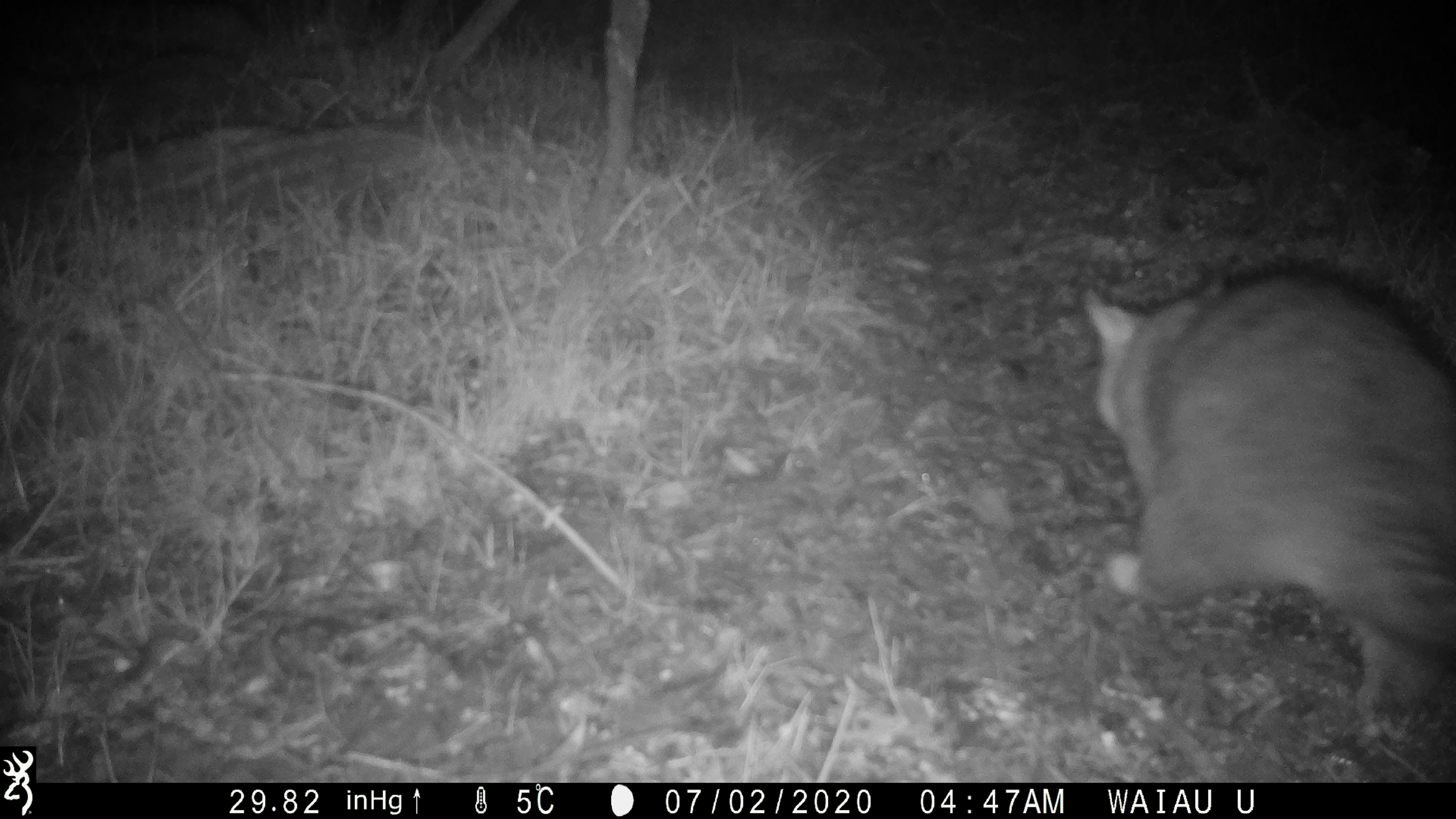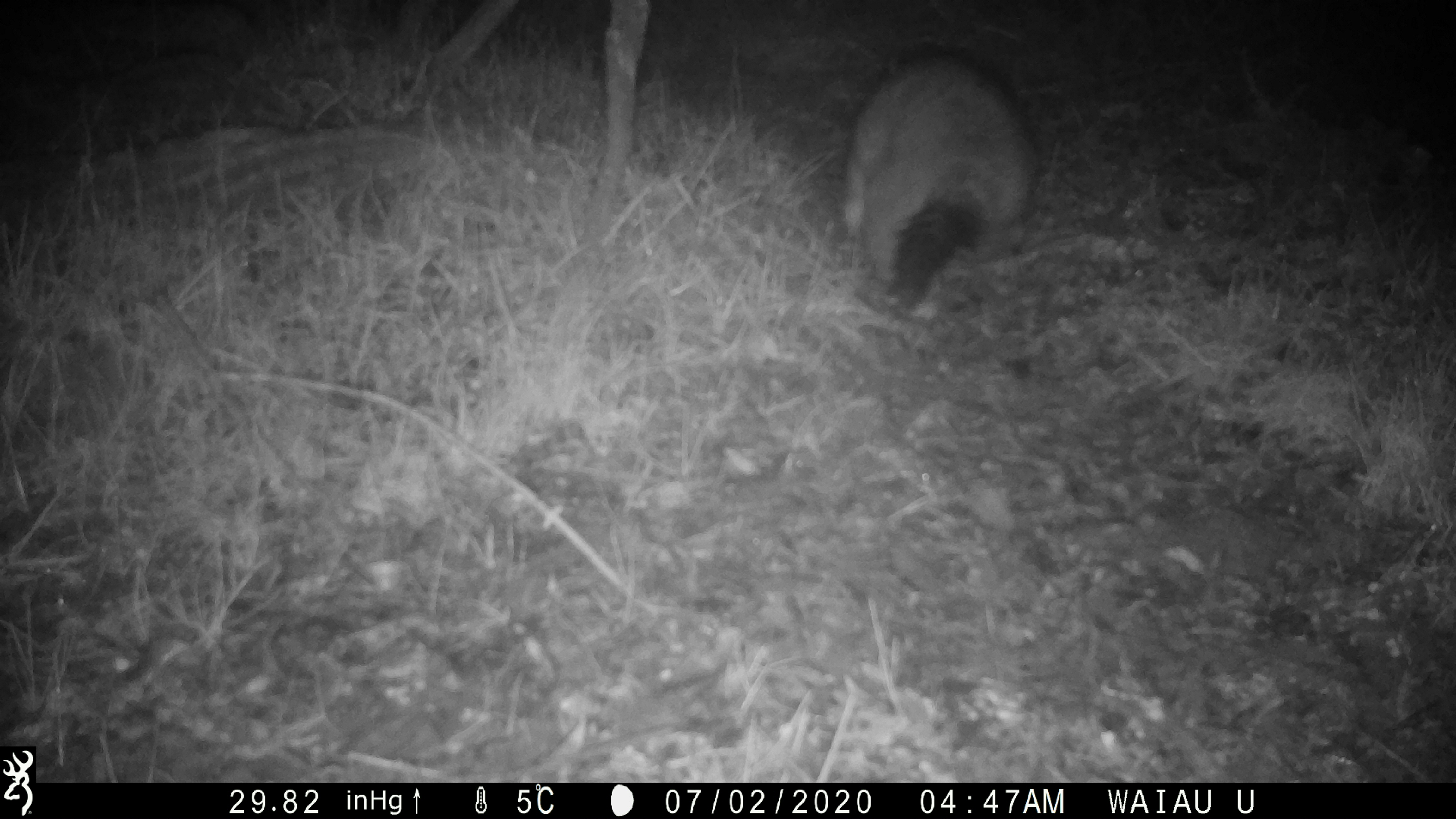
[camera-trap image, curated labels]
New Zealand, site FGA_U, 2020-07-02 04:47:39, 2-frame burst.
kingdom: Animalia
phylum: Chordata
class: Mammalia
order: Diprotodontia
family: Phalangeridae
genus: Trichosurus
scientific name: Trichosurus vulpecula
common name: common brushtail possum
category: possum